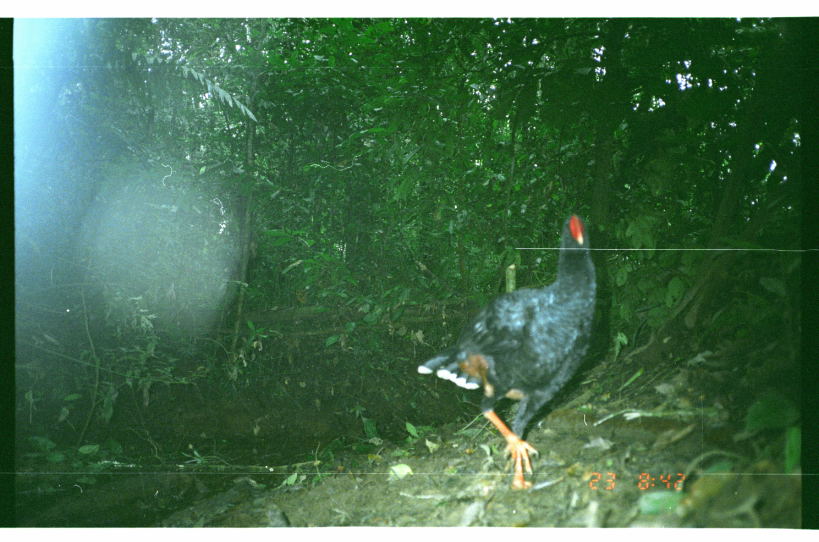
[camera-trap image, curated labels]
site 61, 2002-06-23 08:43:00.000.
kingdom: Animalia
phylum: Chordata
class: Aves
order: Galliformes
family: Cracidae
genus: Mitu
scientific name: Mitu tuberosum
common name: razor-billed curassow